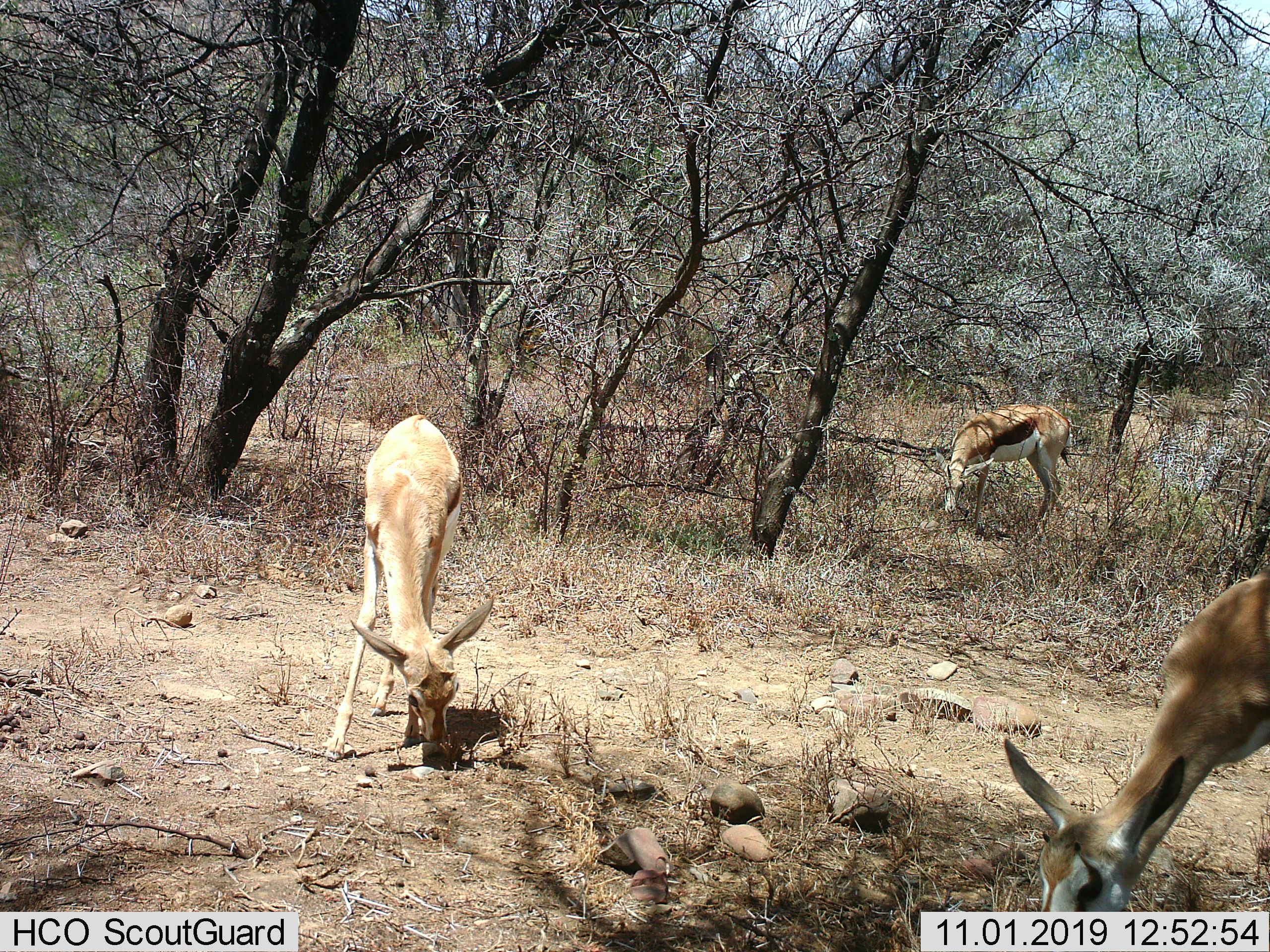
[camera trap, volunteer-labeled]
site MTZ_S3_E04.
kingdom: Animalia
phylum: Chordata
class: Mammalia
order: Artiodactyla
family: Bovidae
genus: Antidorcas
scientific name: Antidorcas marsupialis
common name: springbok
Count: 3.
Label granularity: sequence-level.